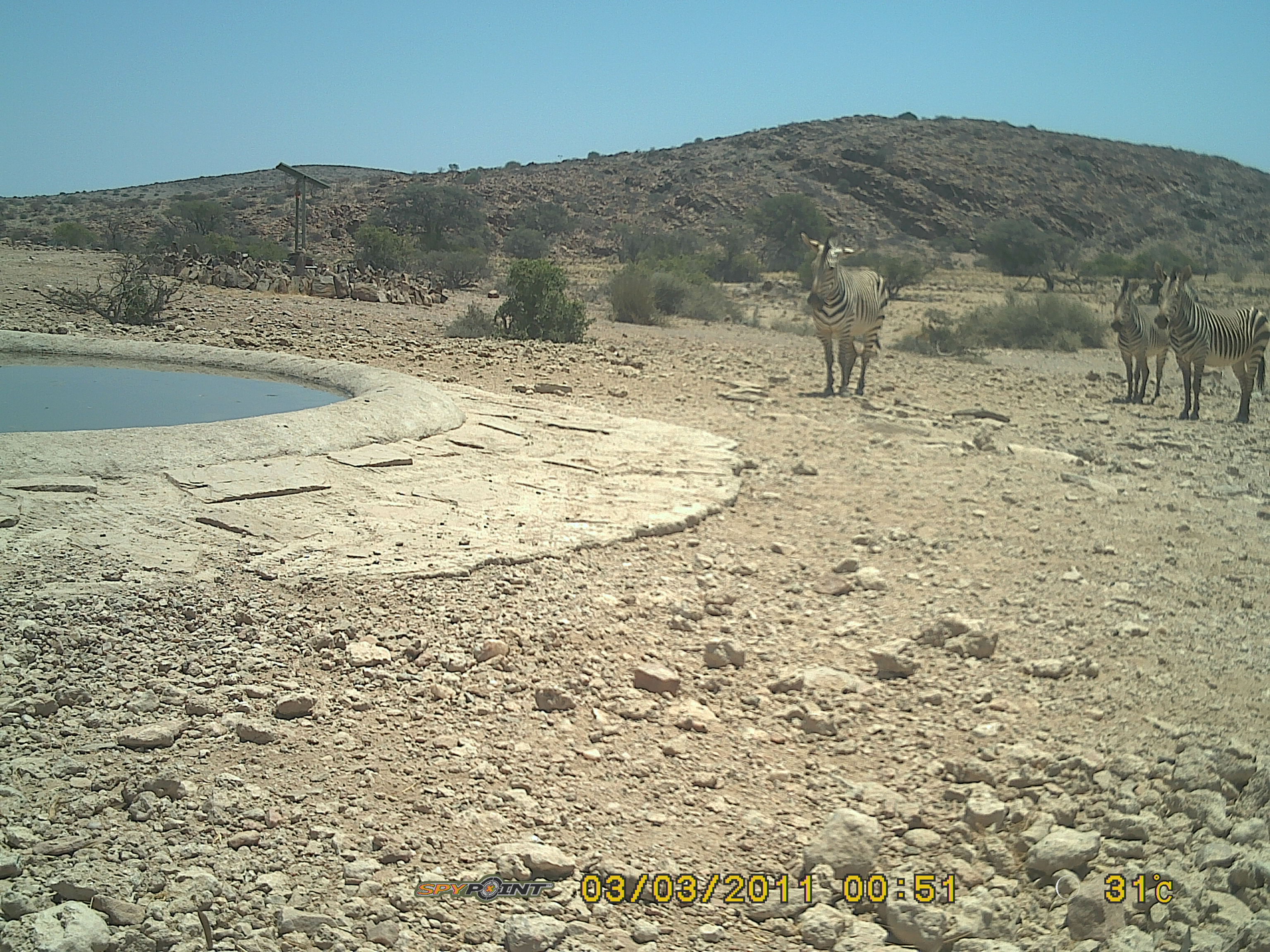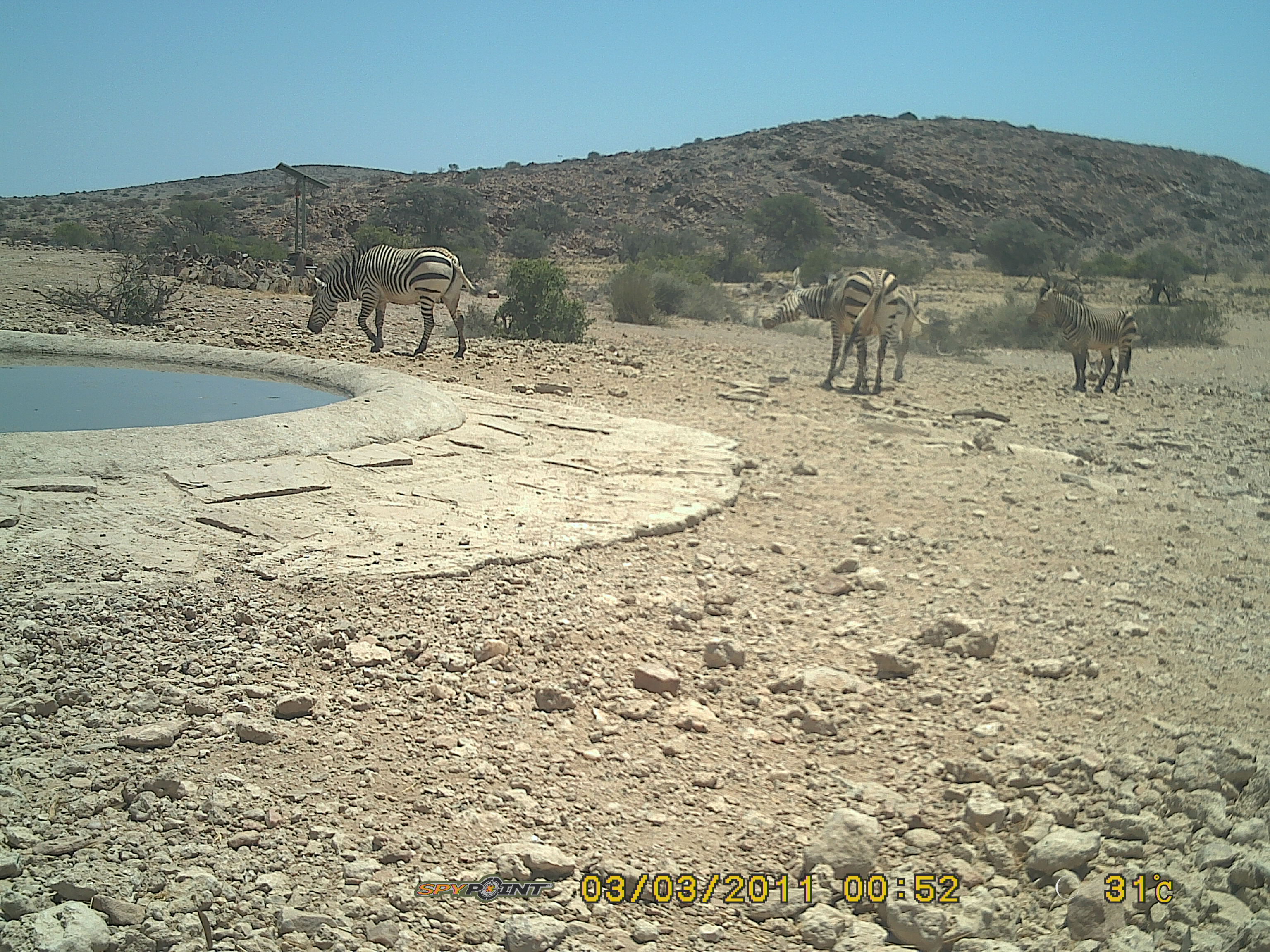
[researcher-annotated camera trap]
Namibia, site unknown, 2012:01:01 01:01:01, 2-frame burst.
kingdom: Animalia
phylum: Chordata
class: Mammalia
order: Perissodactyla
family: Equidae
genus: Equus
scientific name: Equus zebra hartmannae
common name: hartmann's mountain zebra